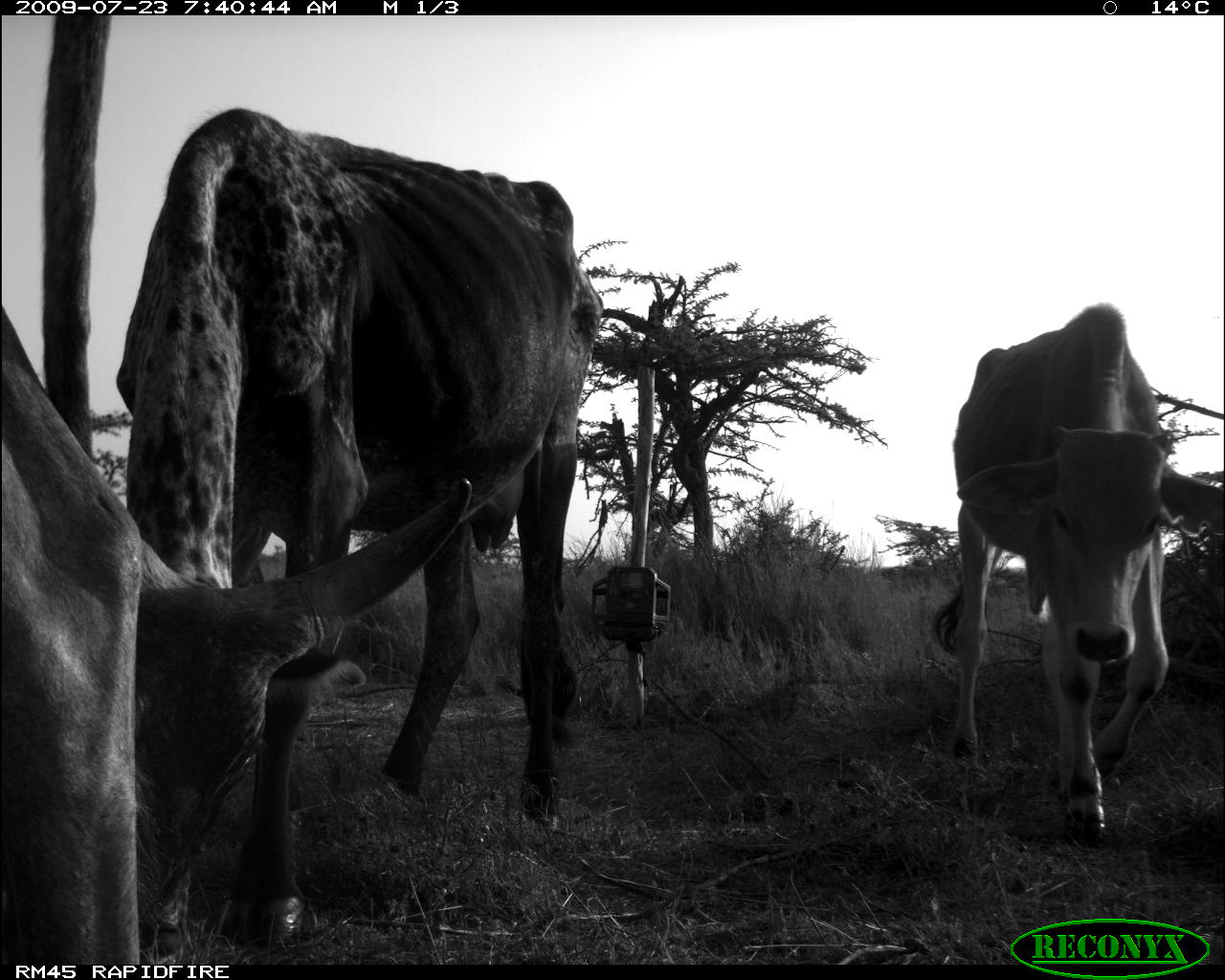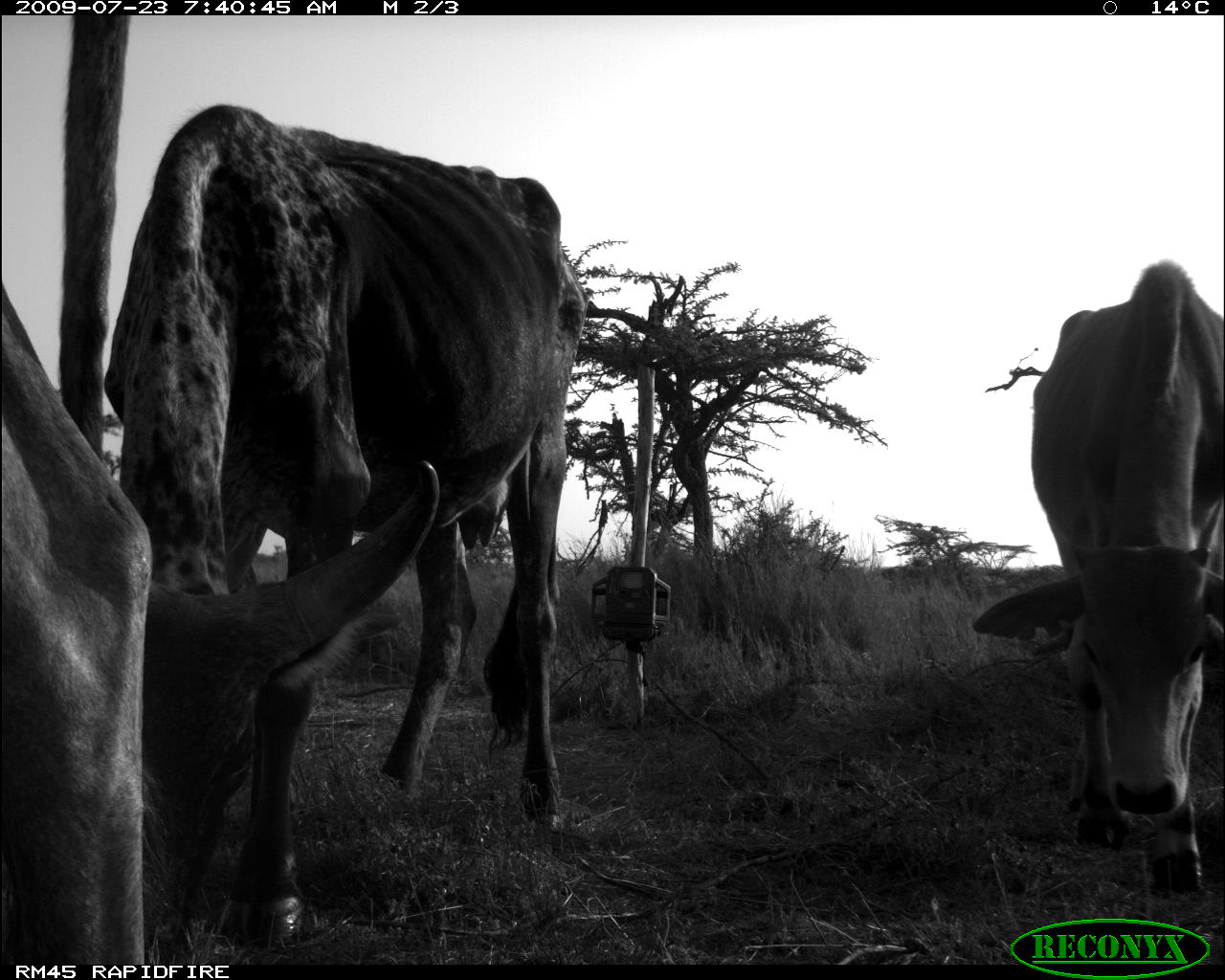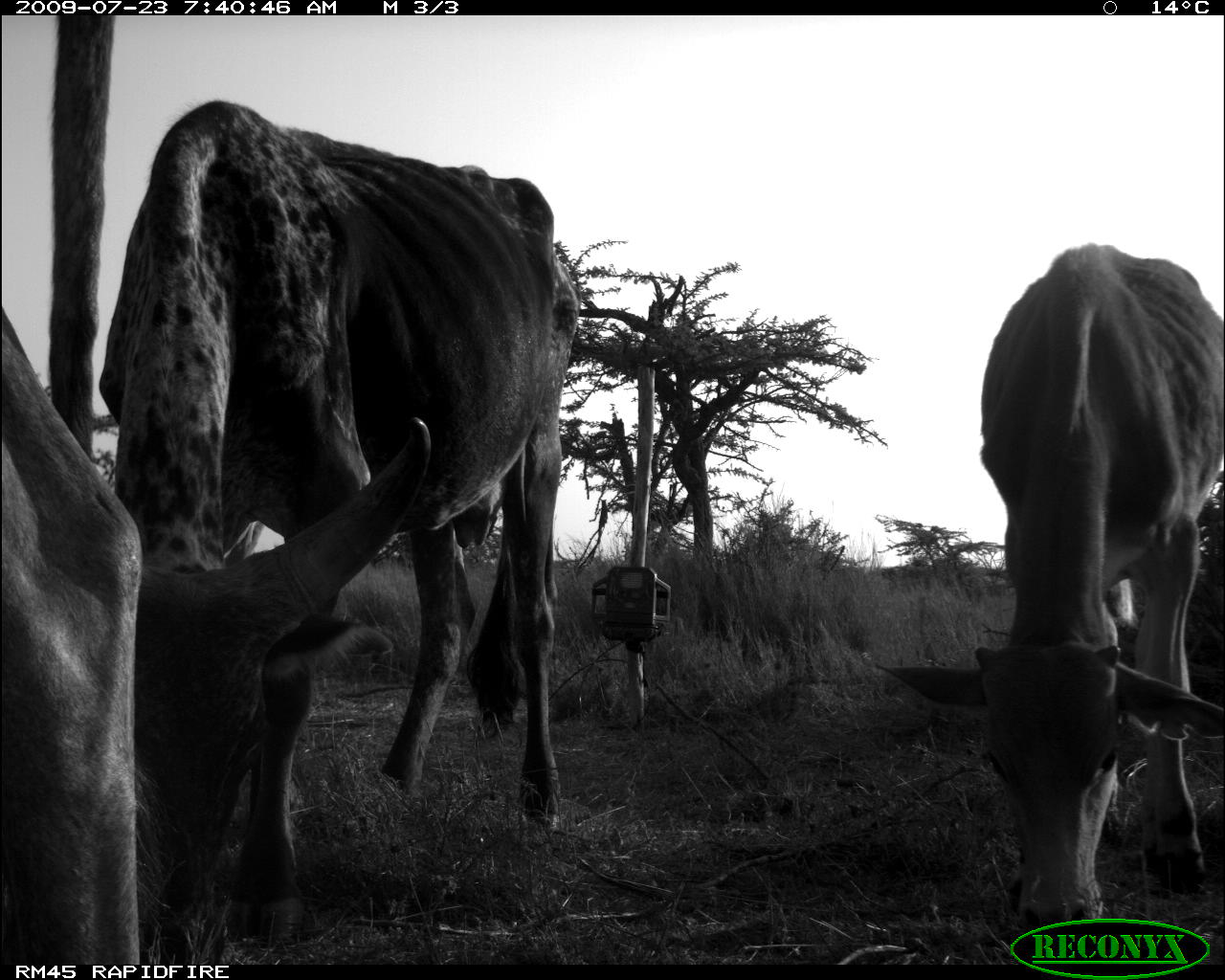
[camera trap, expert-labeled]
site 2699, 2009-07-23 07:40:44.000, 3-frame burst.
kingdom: Animalia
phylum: Chordata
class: Mammalia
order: Artiodactyla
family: Bovidae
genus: Bos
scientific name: Bos taurus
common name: domestic cattle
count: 3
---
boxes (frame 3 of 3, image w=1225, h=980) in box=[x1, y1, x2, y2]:
bos taurus: box=[96, 98, 579, 949]; box=[869, 243, 1224, 936]; box=[0, 297, 147, 961]